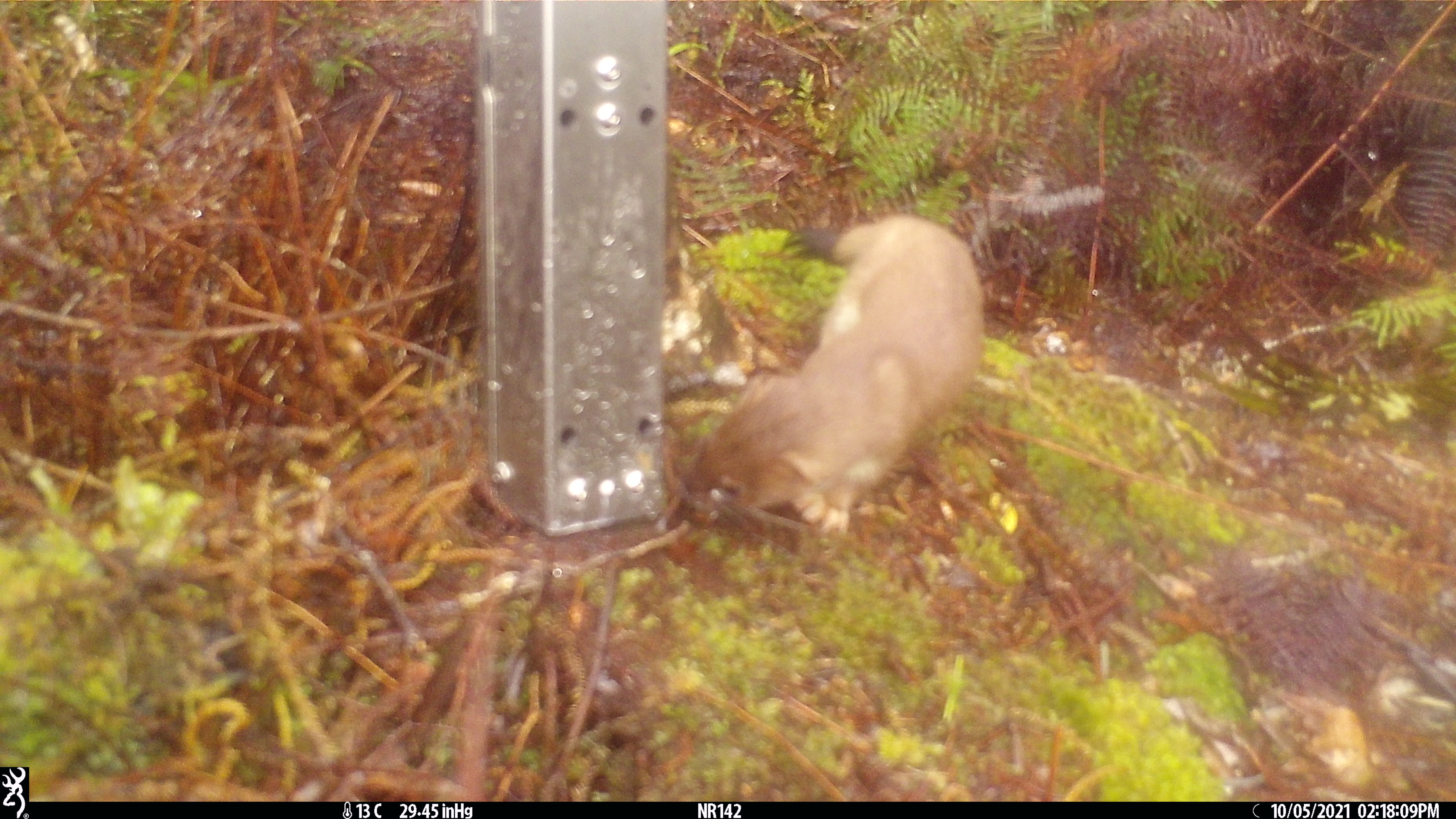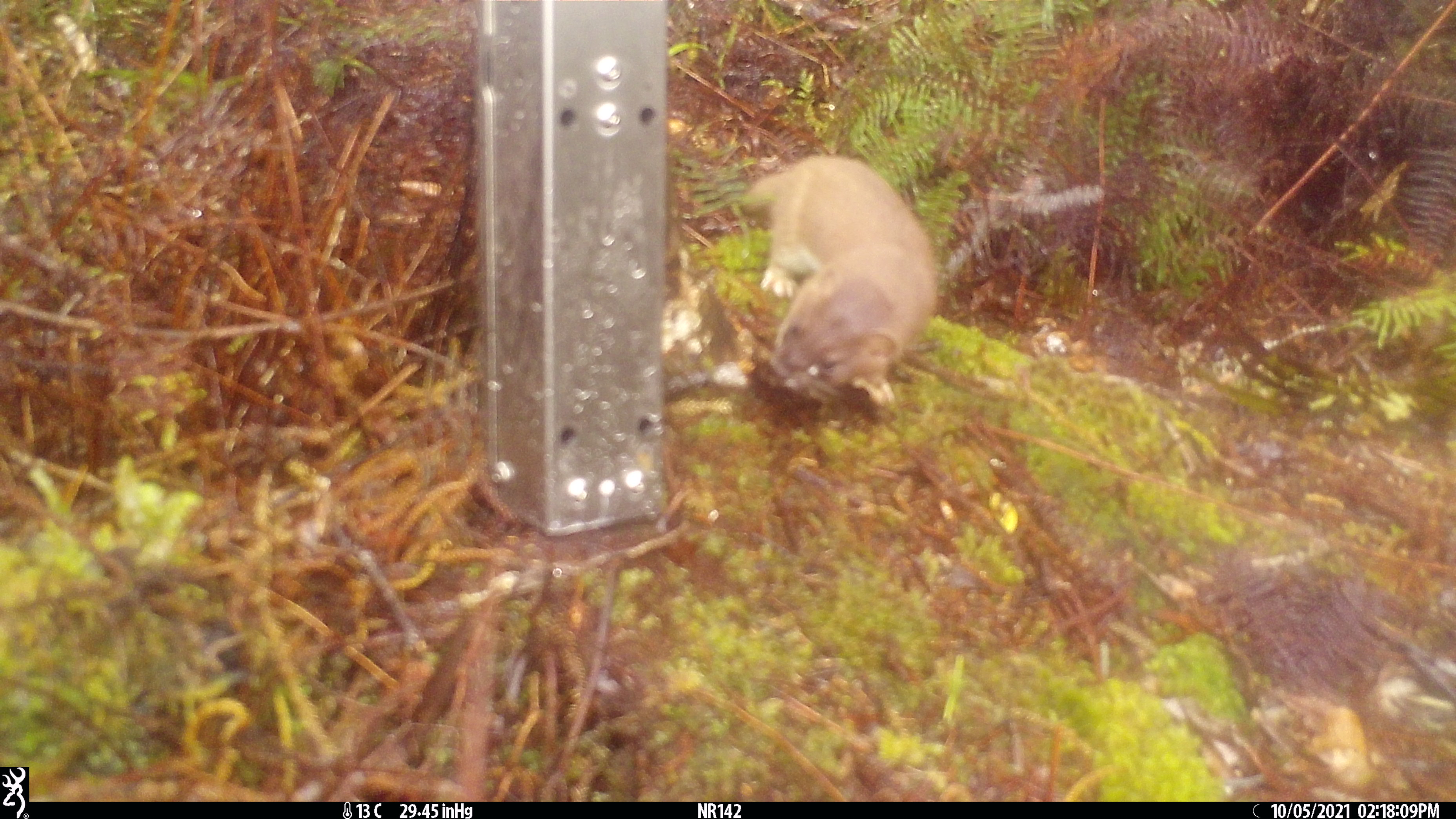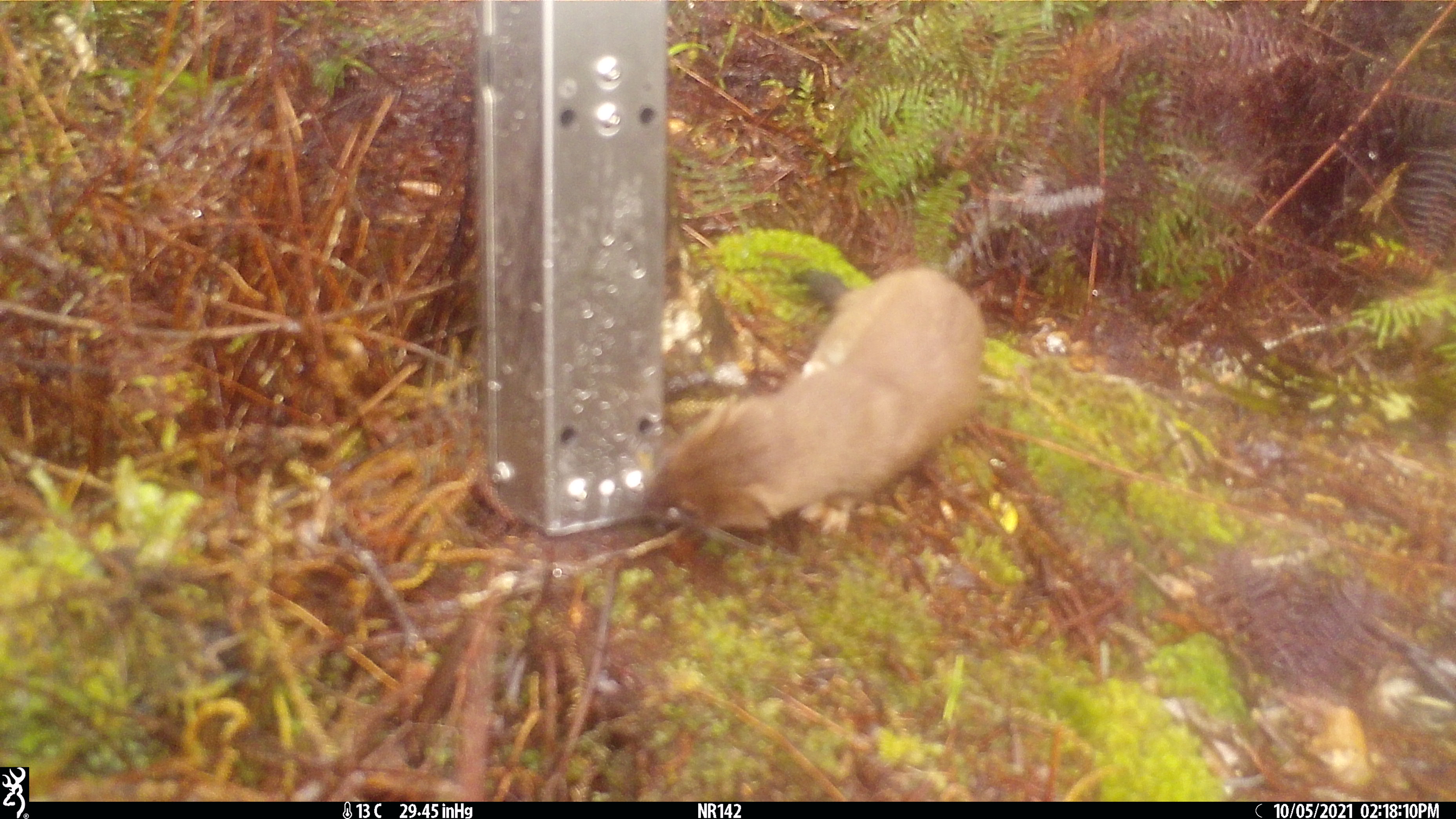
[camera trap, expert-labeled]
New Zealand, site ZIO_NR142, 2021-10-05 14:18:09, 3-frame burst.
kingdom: Animalia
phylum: Chordata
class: Mammalia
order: Carnivora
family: Mustelidae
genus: Mustela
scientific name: Mustela erminea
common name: stoat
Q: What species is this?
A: Stoat (Mustela erminea).